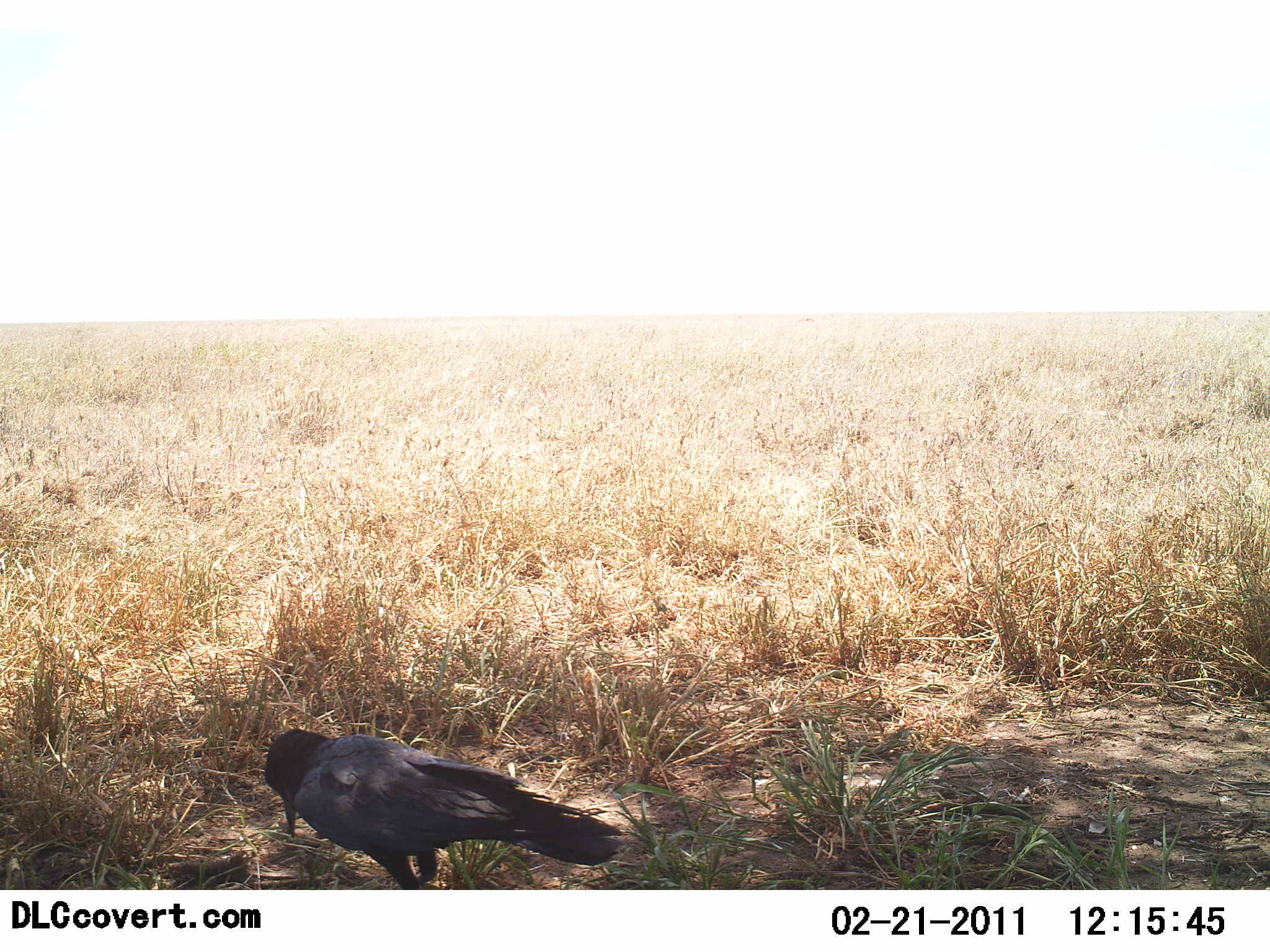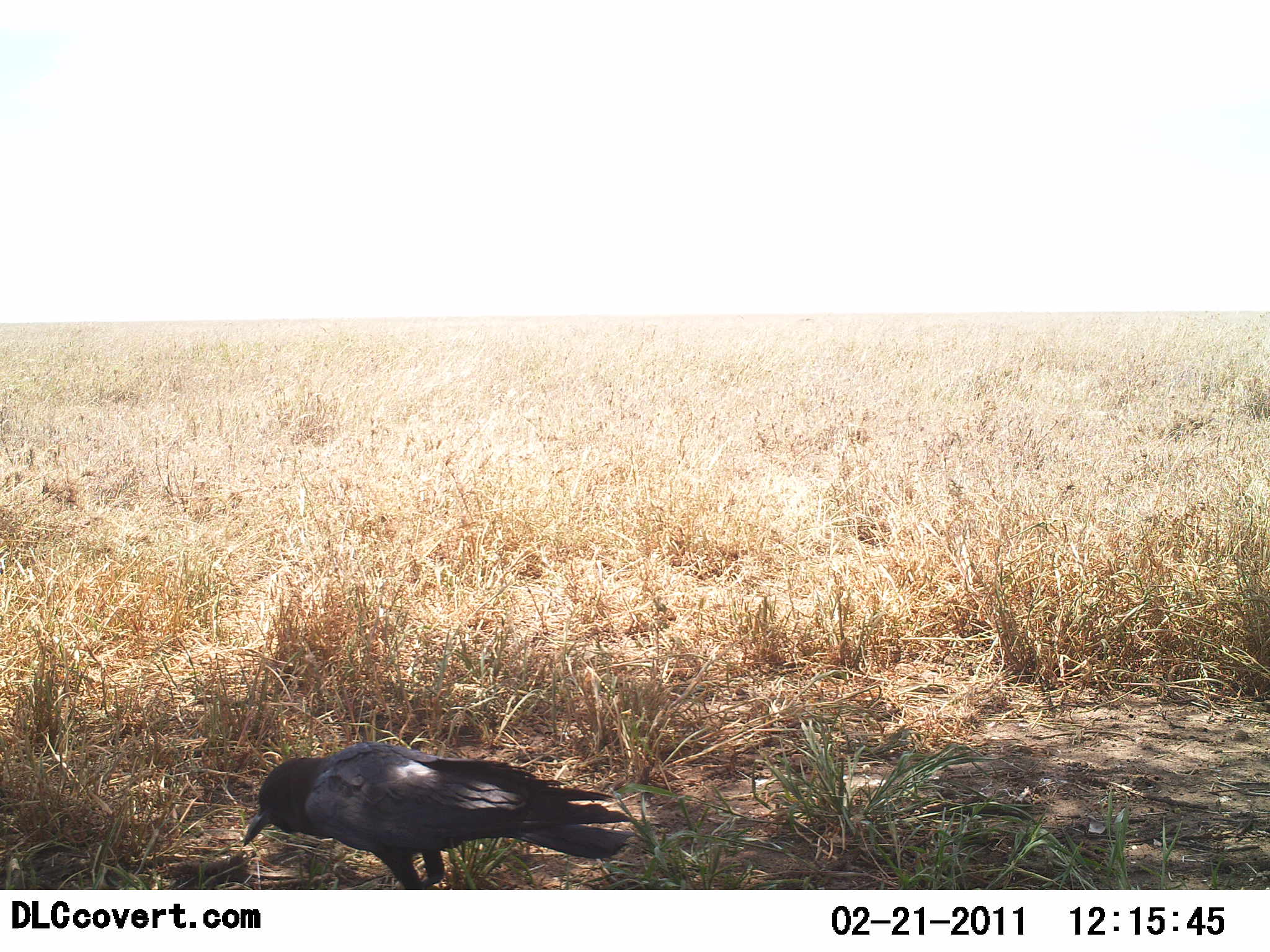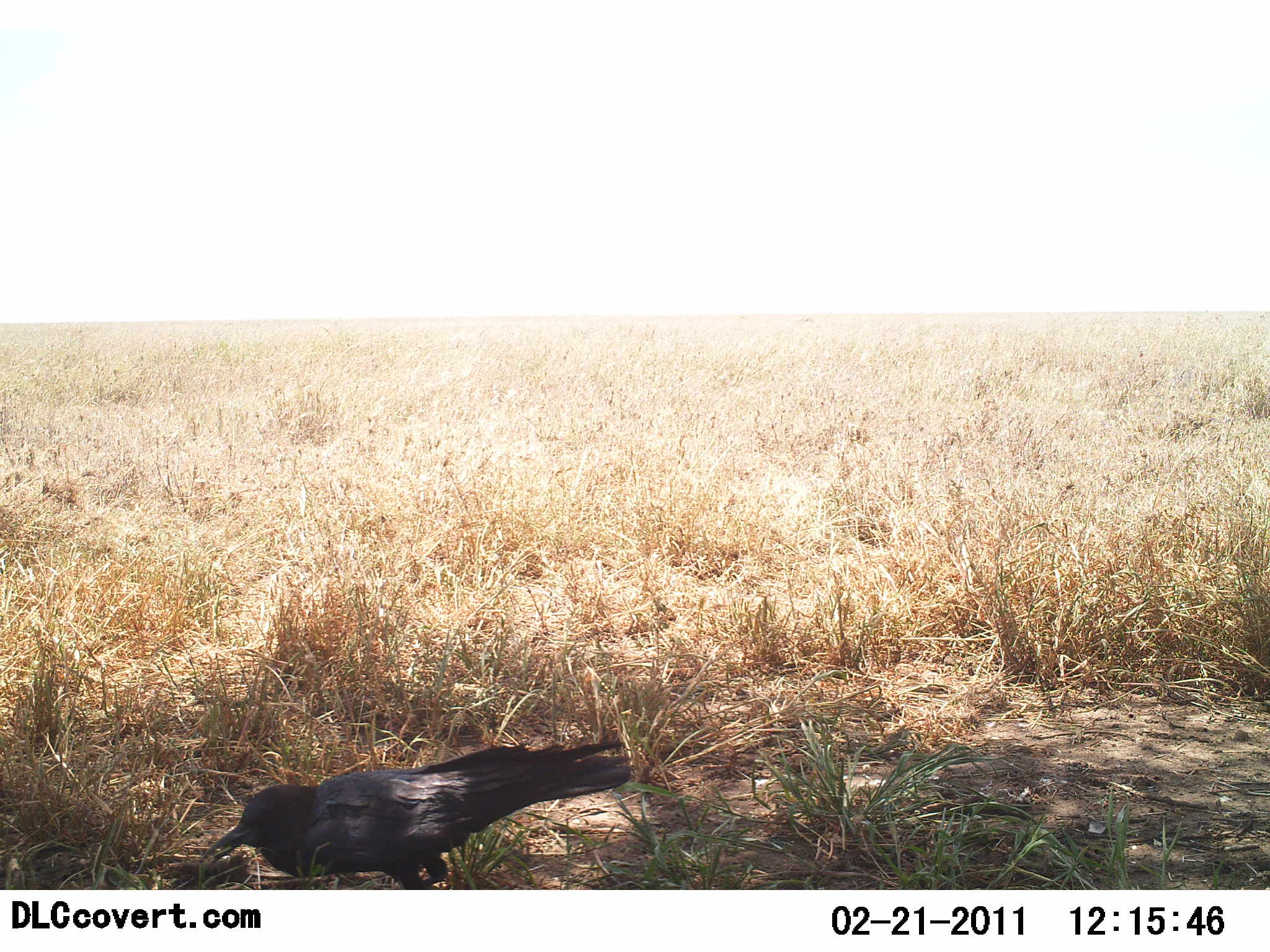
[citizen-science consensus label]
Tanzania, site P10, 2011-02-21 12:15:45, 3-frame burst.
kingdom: Animalia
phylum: Chordata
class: Aves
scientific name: Aves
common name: bird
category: otherbird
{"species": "otherbird (bird) (Aves)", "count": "1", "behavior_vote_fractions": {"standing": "55%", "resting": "0%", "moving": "9%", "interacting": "0%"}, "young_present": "0%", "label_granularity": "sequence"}